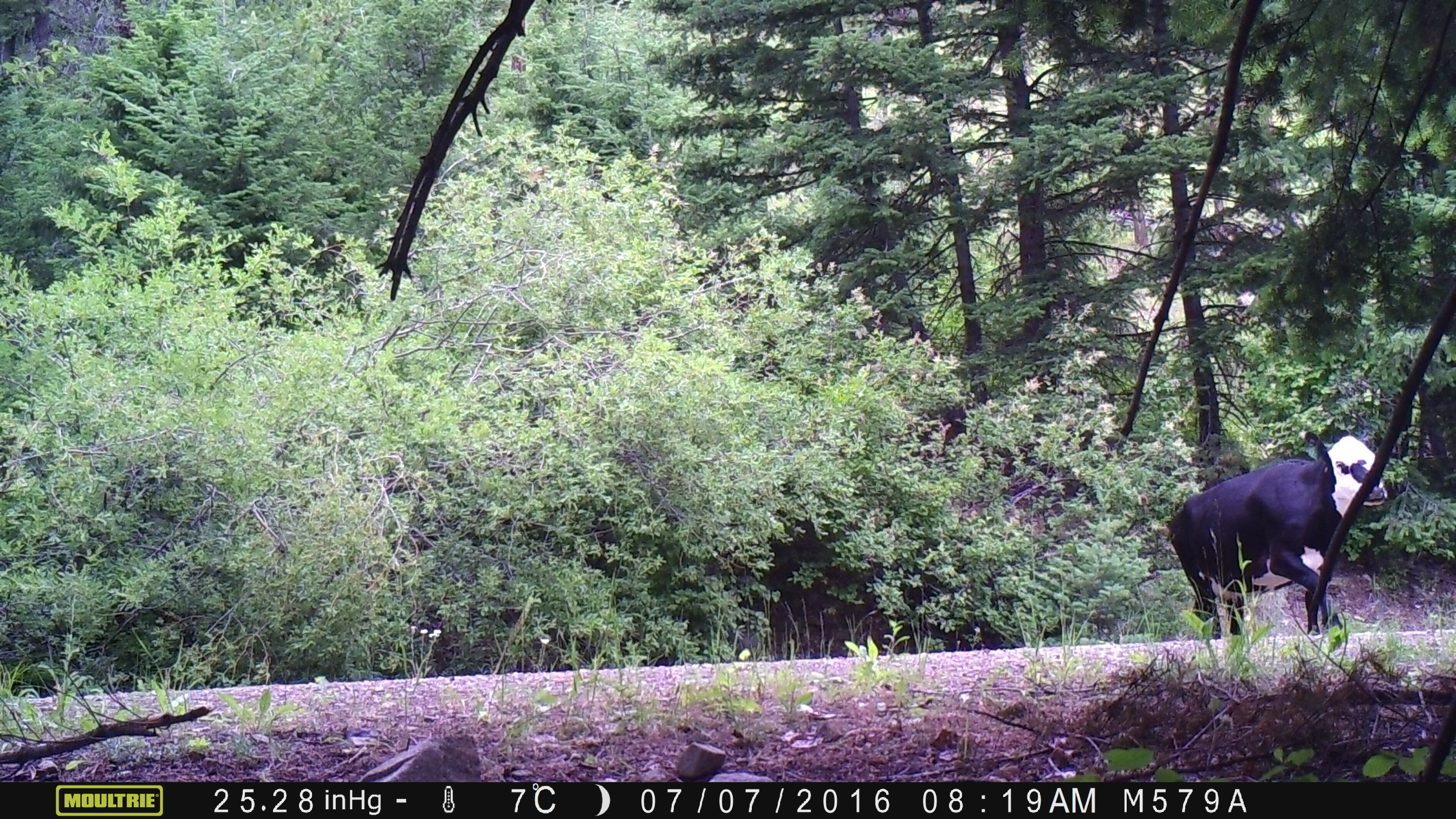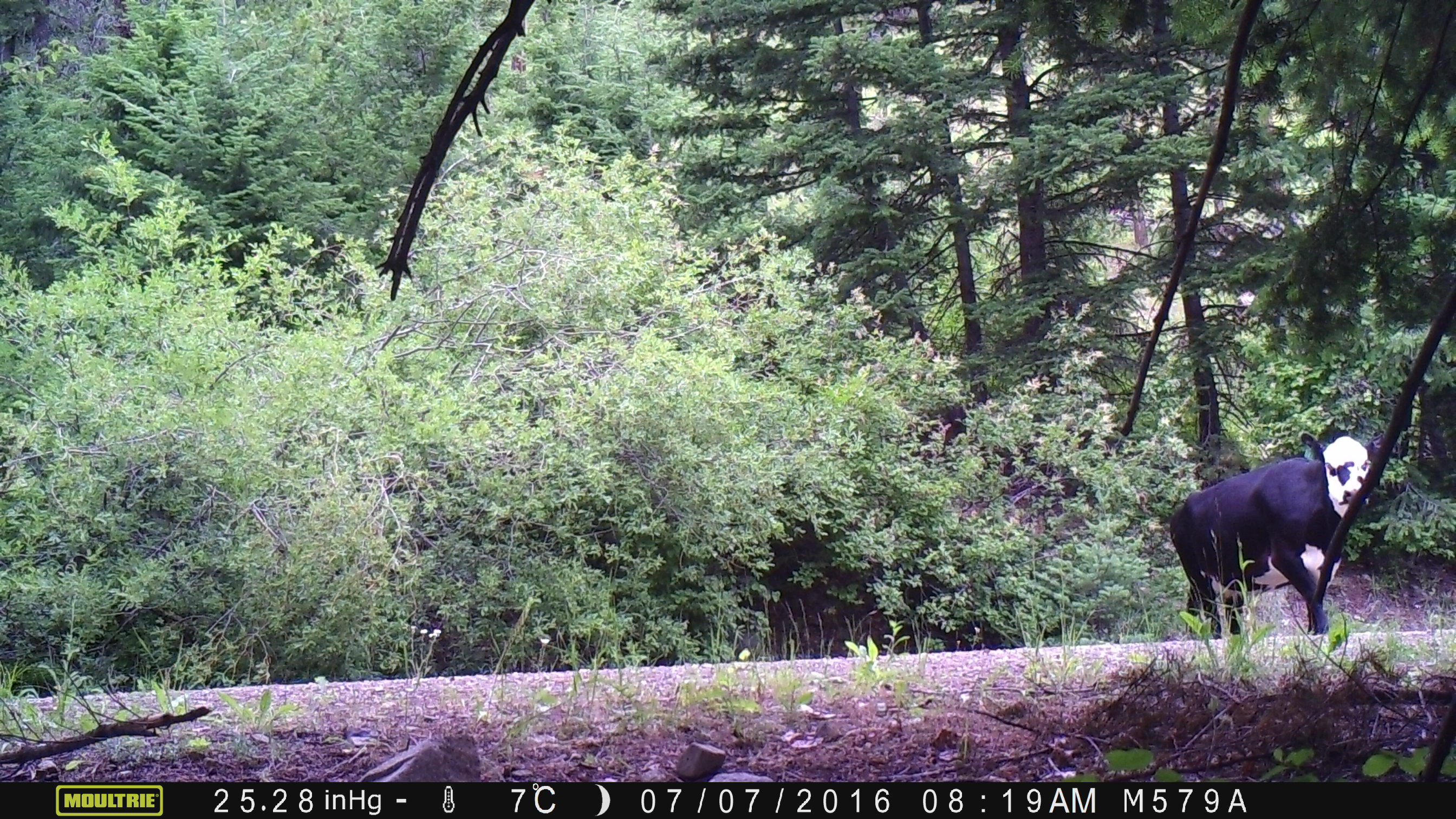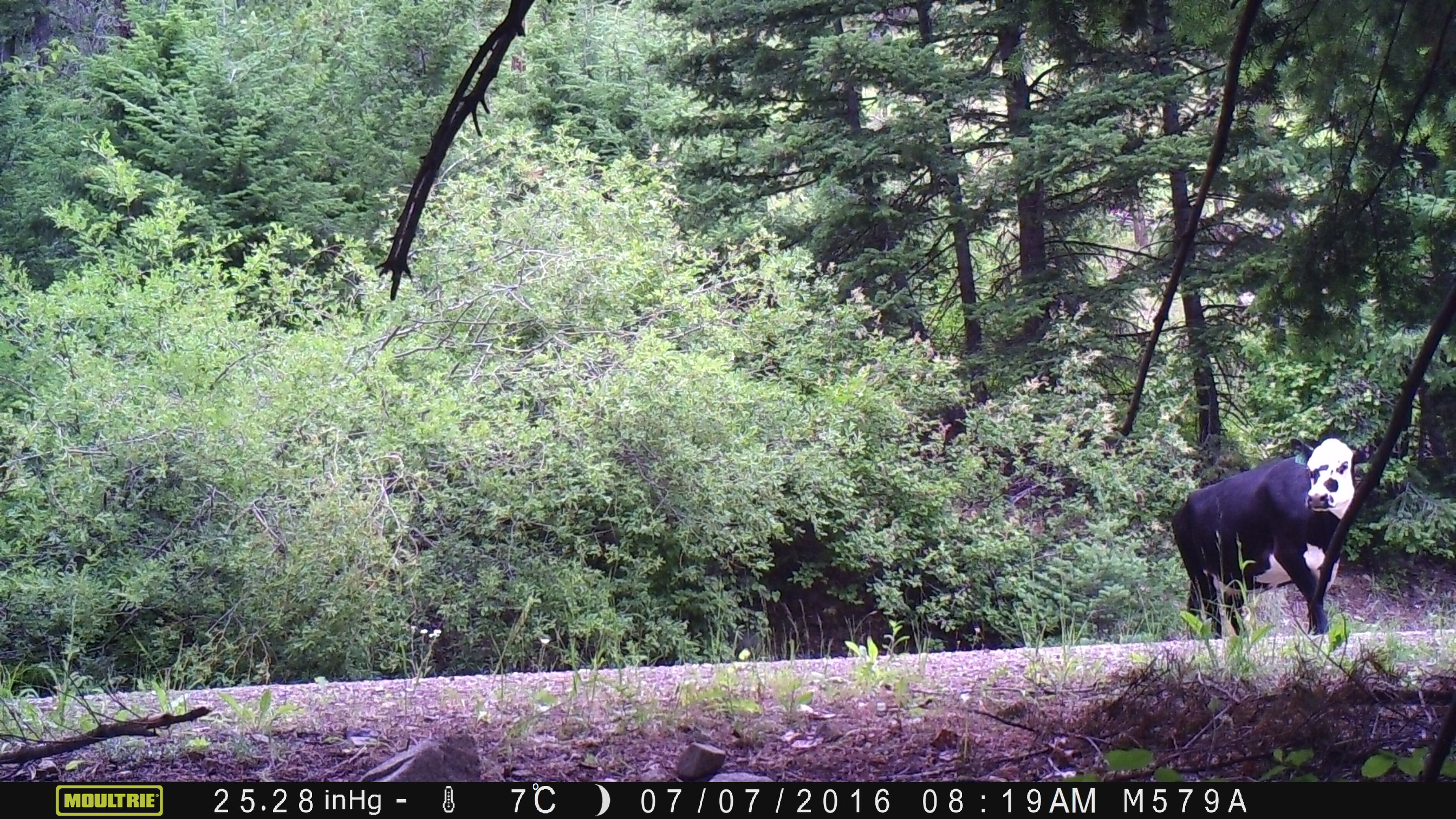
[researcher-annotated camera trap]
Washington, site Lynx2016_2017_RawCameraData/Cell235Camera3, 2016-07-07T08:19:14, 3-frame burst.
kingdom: Animalia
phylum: Chordata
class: Mammalia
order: Artiodactyla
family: Bovidae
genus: Bos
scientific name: Bos taurus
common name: domestic cattle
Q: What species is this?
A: Domestic cattle (Bos taurus).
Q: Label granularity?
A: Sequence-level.